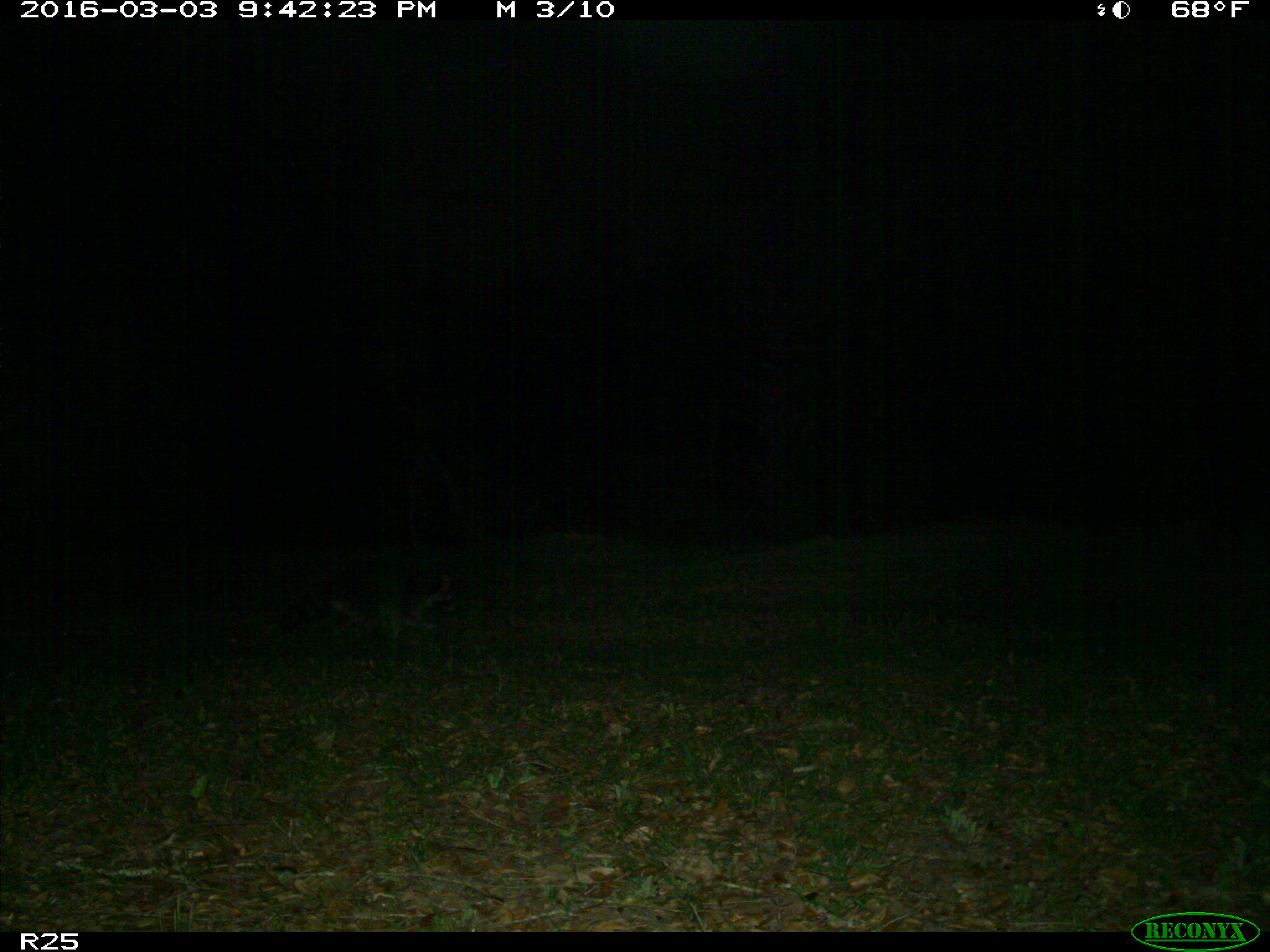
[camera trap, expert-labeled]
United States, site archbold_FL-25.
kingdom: Animalia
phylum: Chordata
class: Mammalia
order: Carnivora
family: Procyonidae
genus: Procyon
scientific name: Procyon lotor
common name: common raccoon